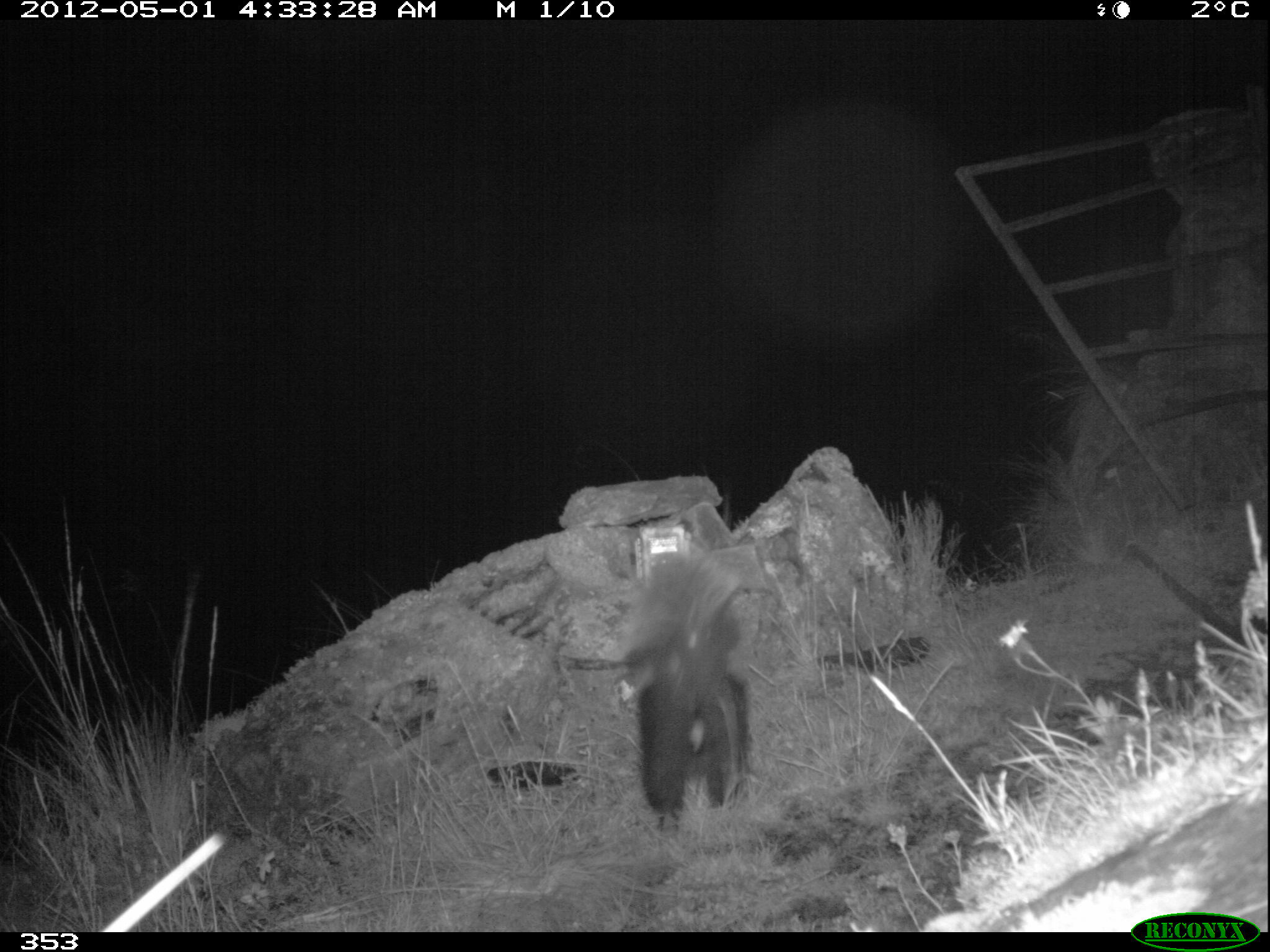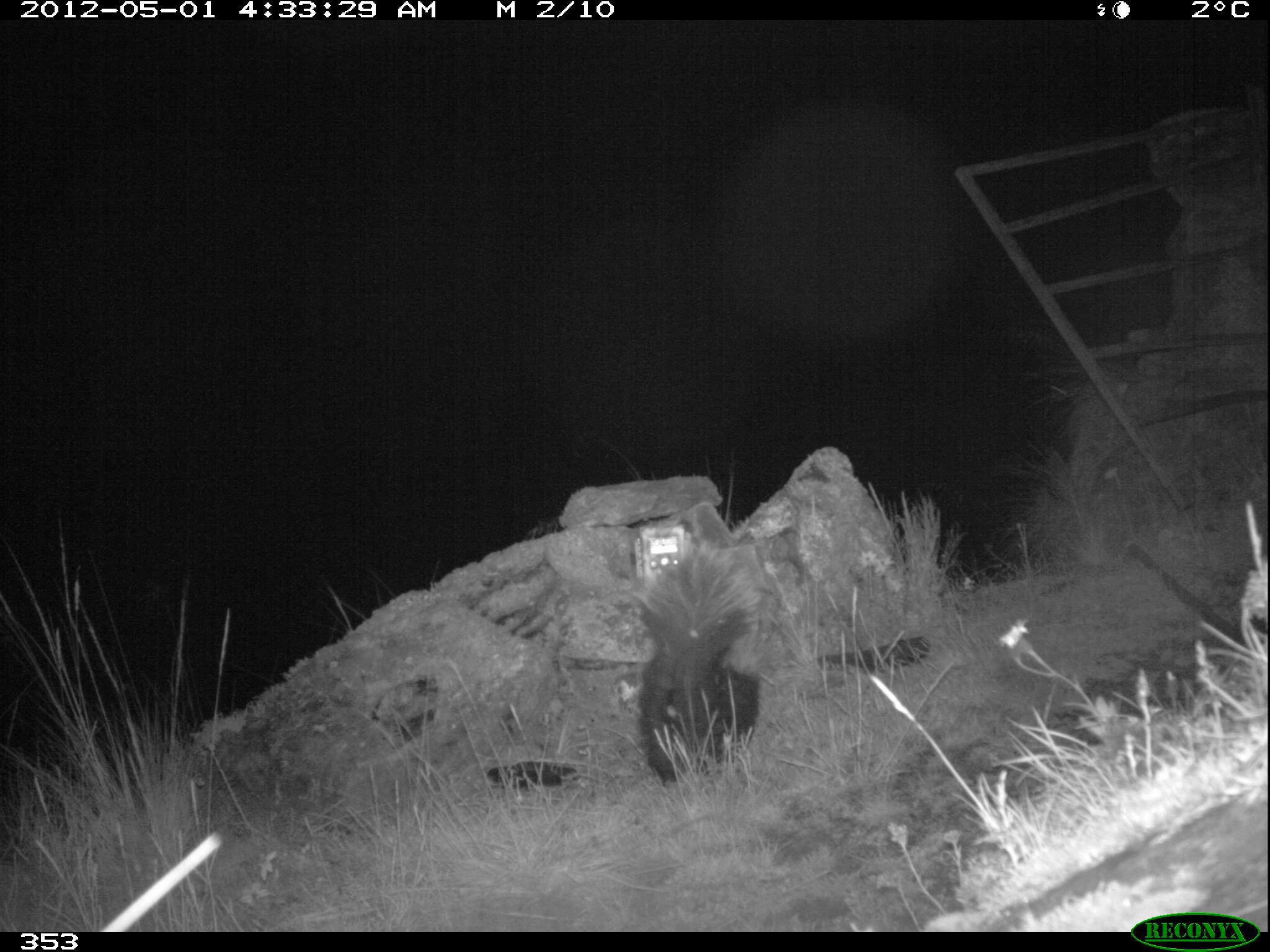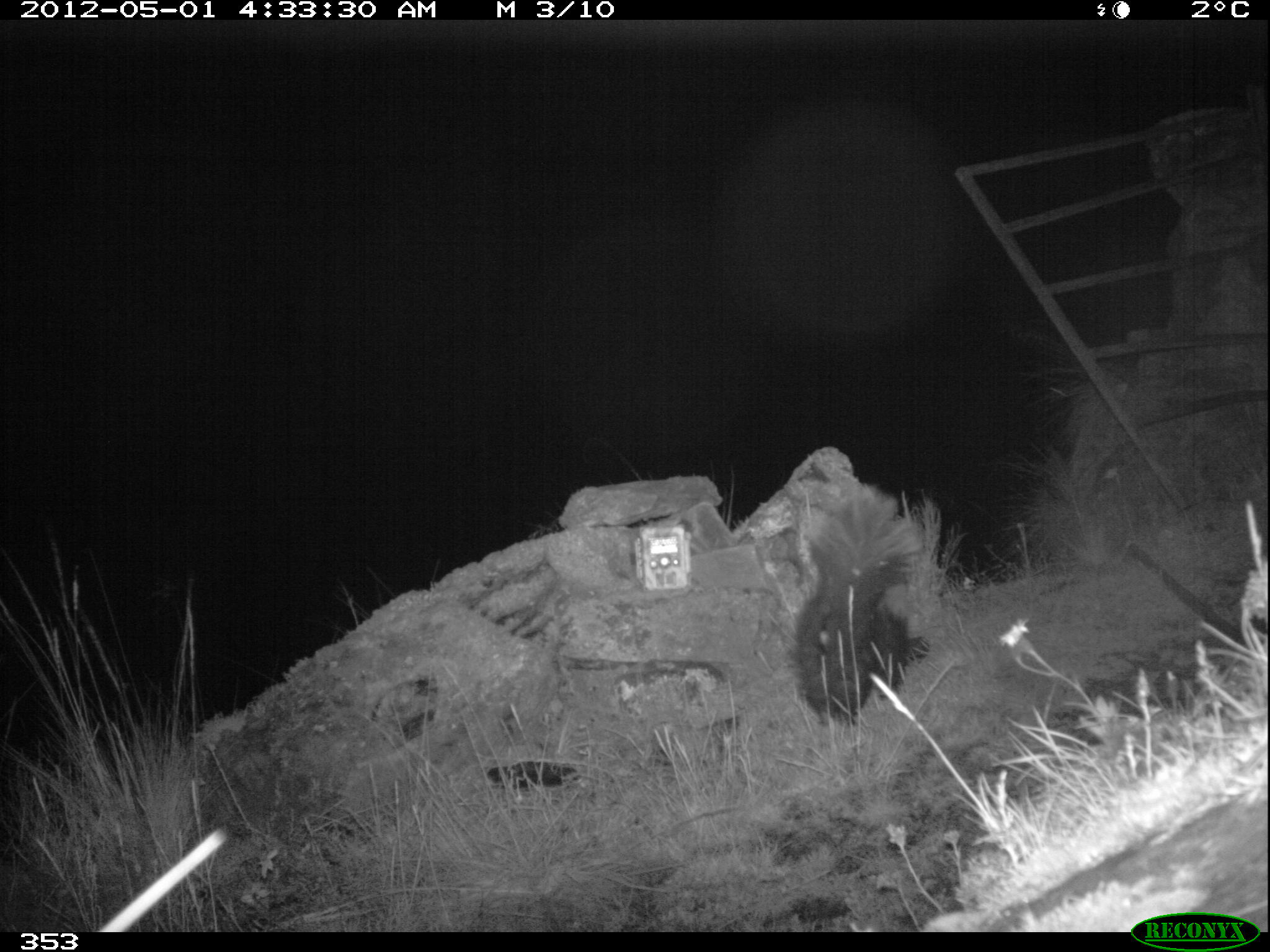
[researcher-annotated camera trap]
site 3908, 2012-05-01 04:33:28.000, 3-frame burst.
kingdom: Animalia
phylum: Chordata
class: Mammalia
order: Carnivora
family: Mephitidae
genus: Conepatus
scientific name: Conepatus chinga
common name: molina's hog-nosed skunk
Conepatus chinga (molina's hog-nosed skunk).